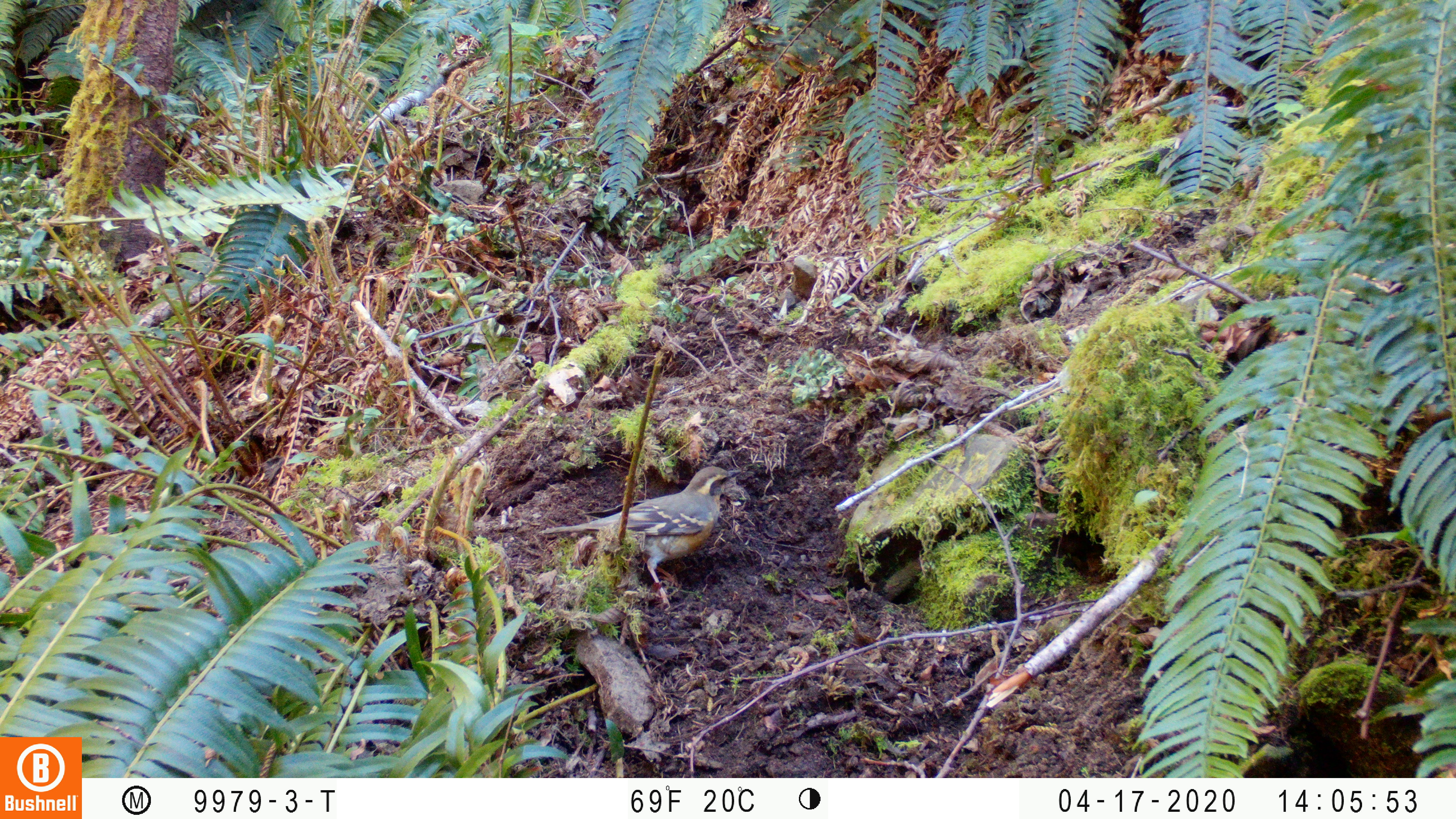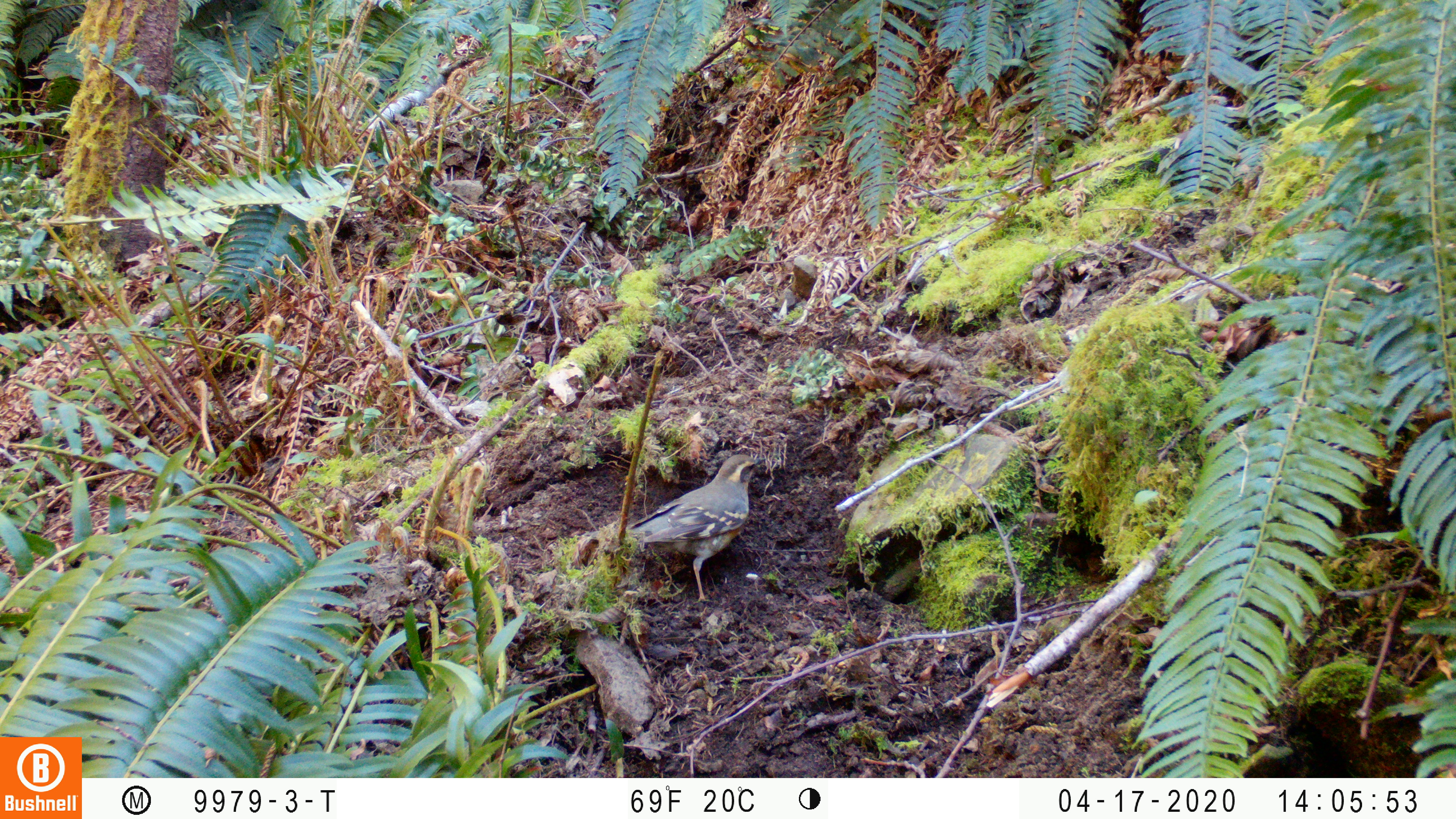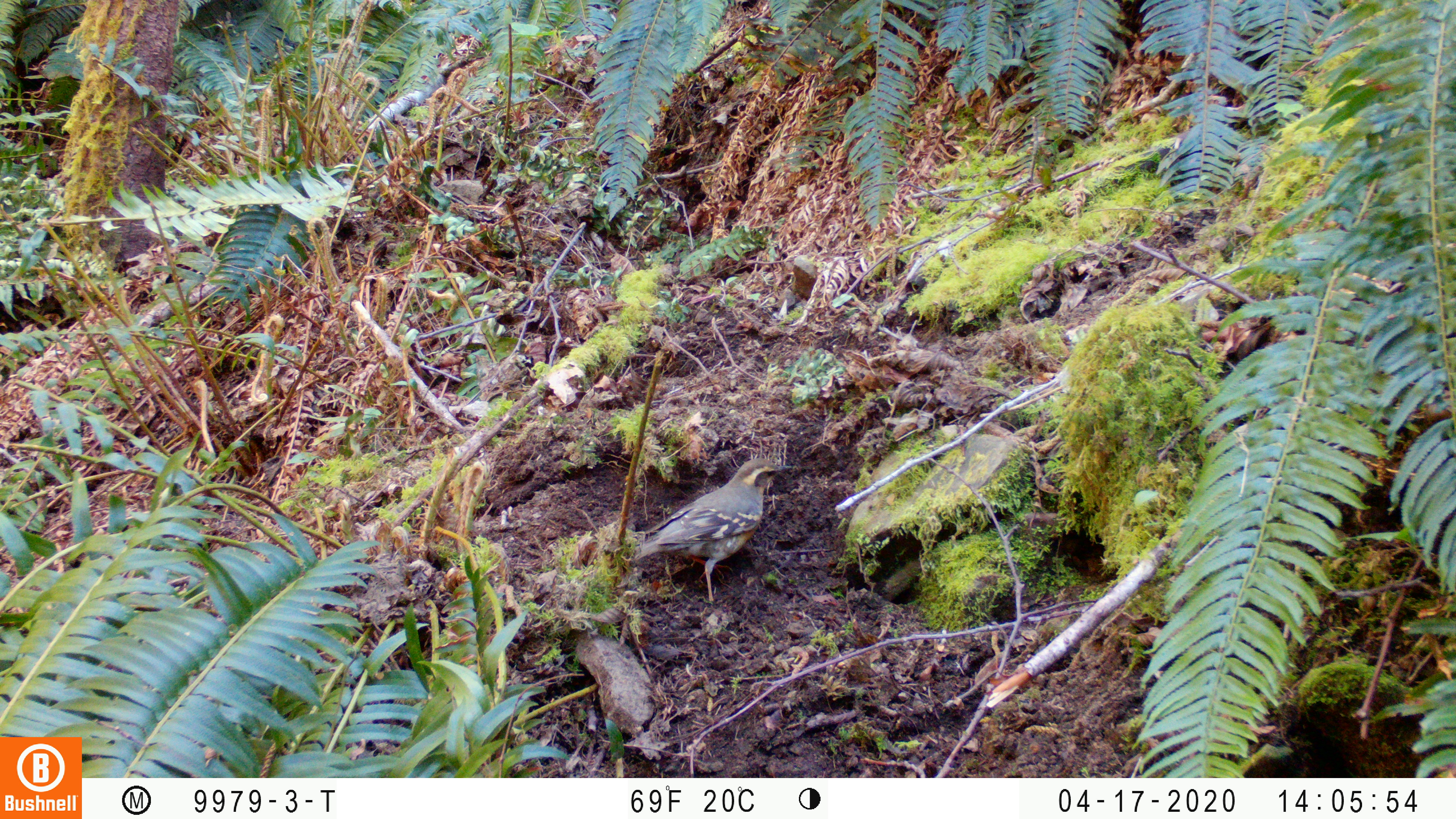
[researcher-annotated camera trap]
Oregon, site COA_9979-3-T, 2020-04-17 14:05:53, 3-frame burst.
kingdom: Animalia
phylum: Chordata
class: Aves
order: Passeriformes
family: Turdidae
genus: Ixoreus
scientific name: Ixoreus naevius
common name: varied thrush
Varied thrush (Ixoreus naevius).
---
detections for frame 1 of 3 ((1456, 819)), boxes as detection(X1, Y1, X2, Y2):
varied thrush: detection(539, 464, 735, 598)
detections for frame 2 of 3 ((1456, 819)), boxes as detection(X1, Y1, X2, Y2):
varied thrush: detection(618, 452, 762, 601)